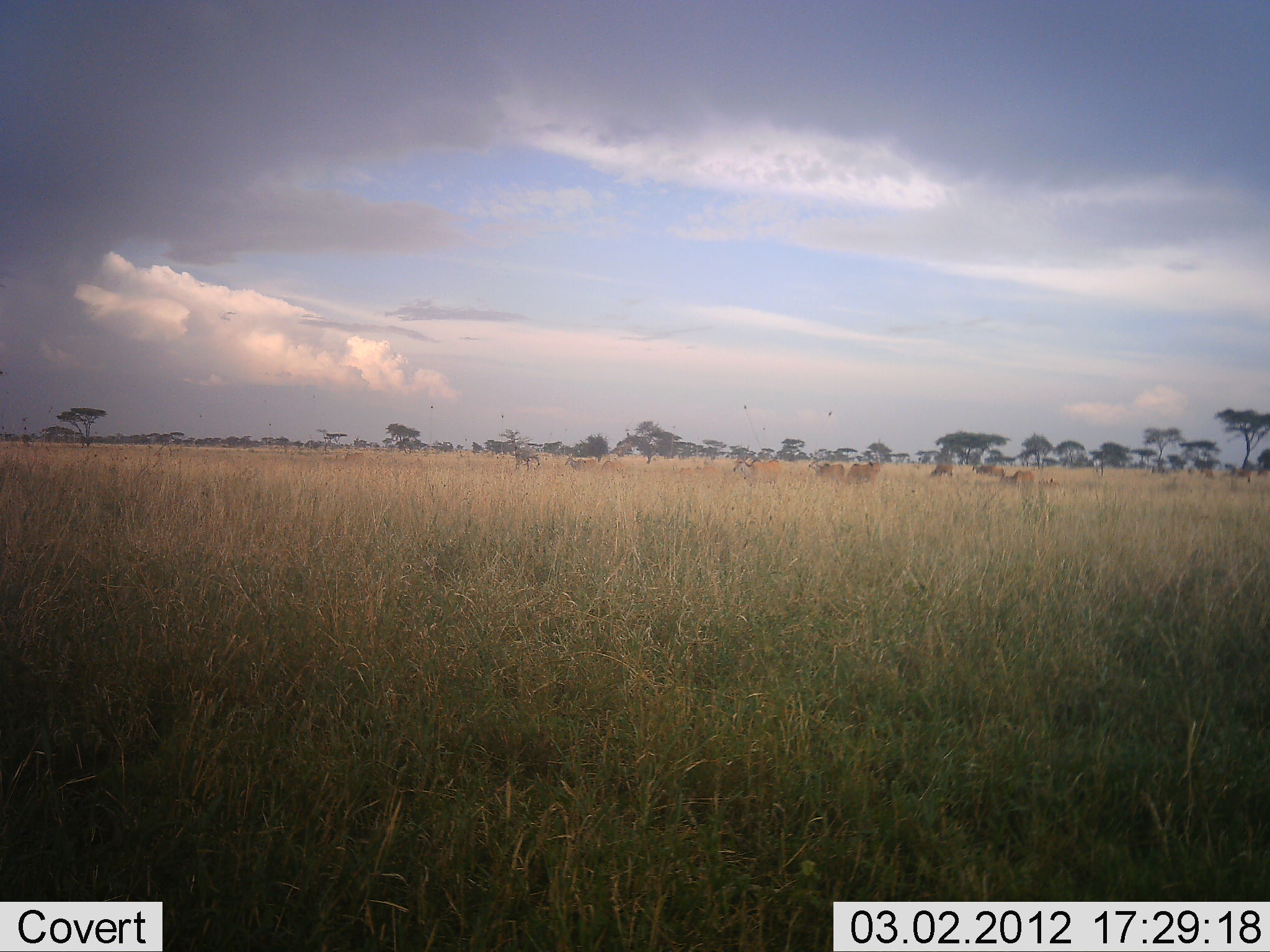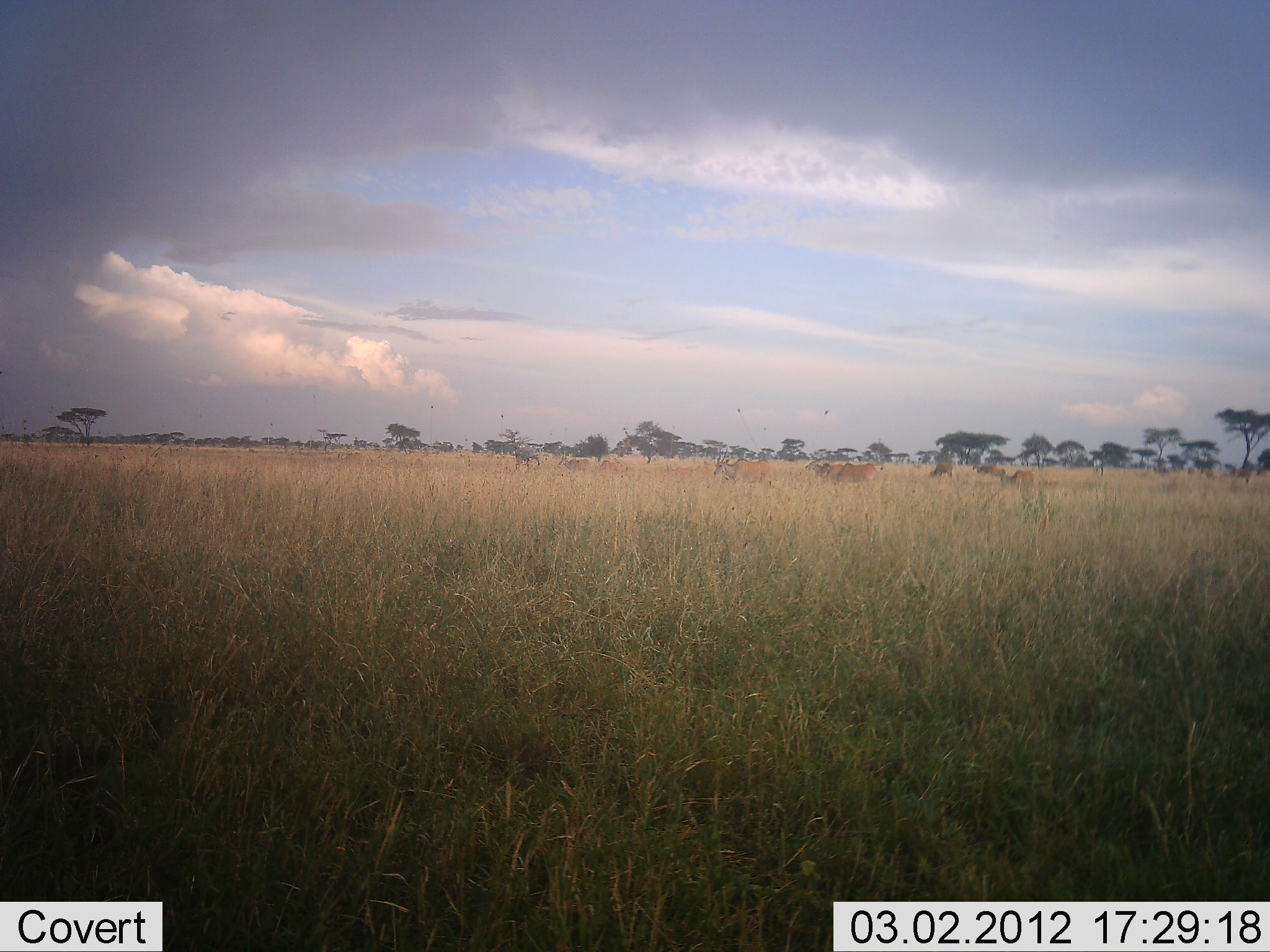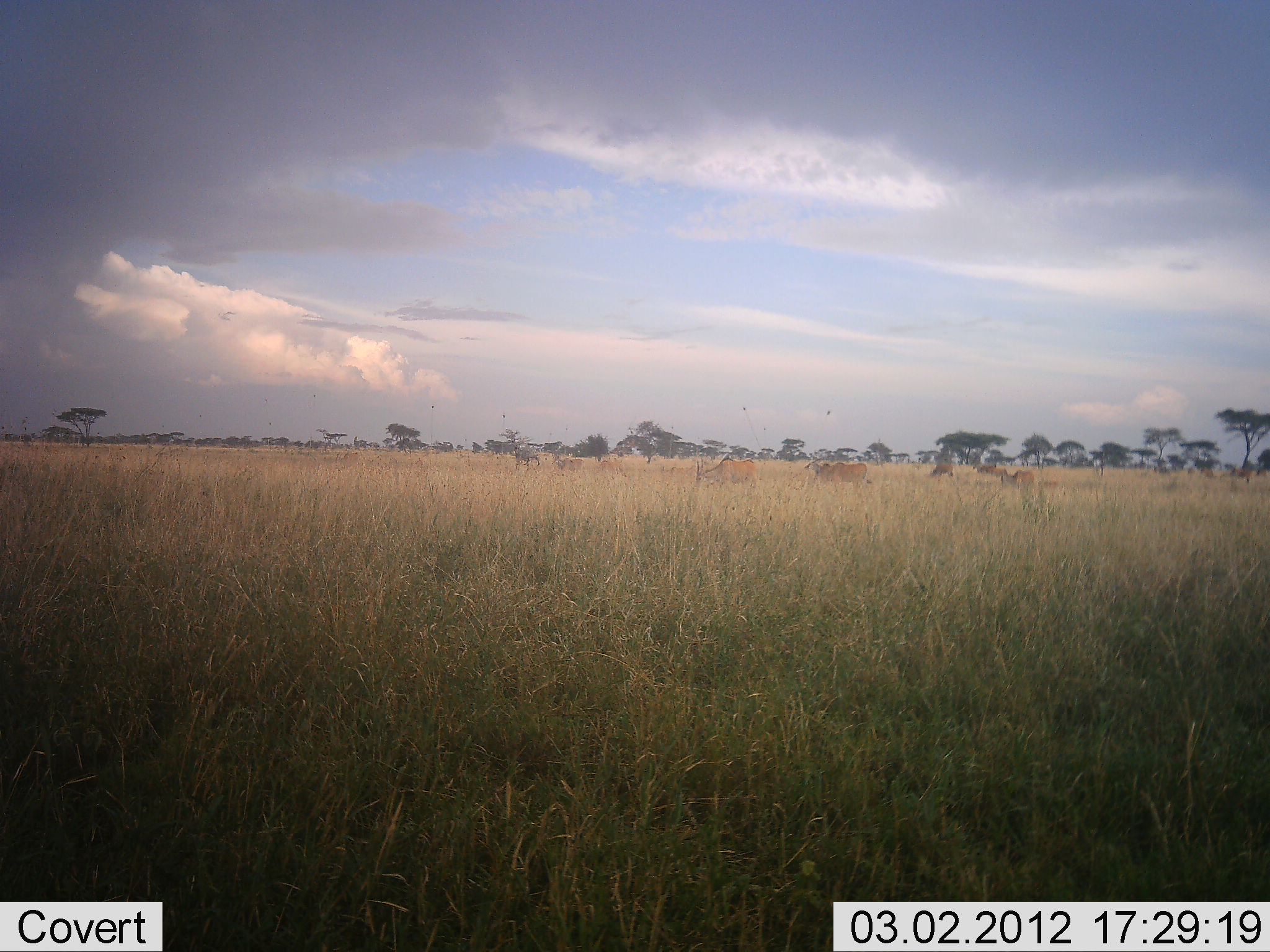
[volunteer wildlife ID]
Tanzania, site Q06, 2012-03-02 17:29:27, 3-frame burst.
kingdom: Animalia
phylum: Chordata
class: Mammalia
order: Artiodactyla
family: Bovidae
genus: Tragelaphus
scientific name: Tragelaphus oryx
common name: eland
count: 8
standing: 25%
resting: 12%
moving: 88%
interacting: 0%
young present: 0%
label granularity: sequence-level